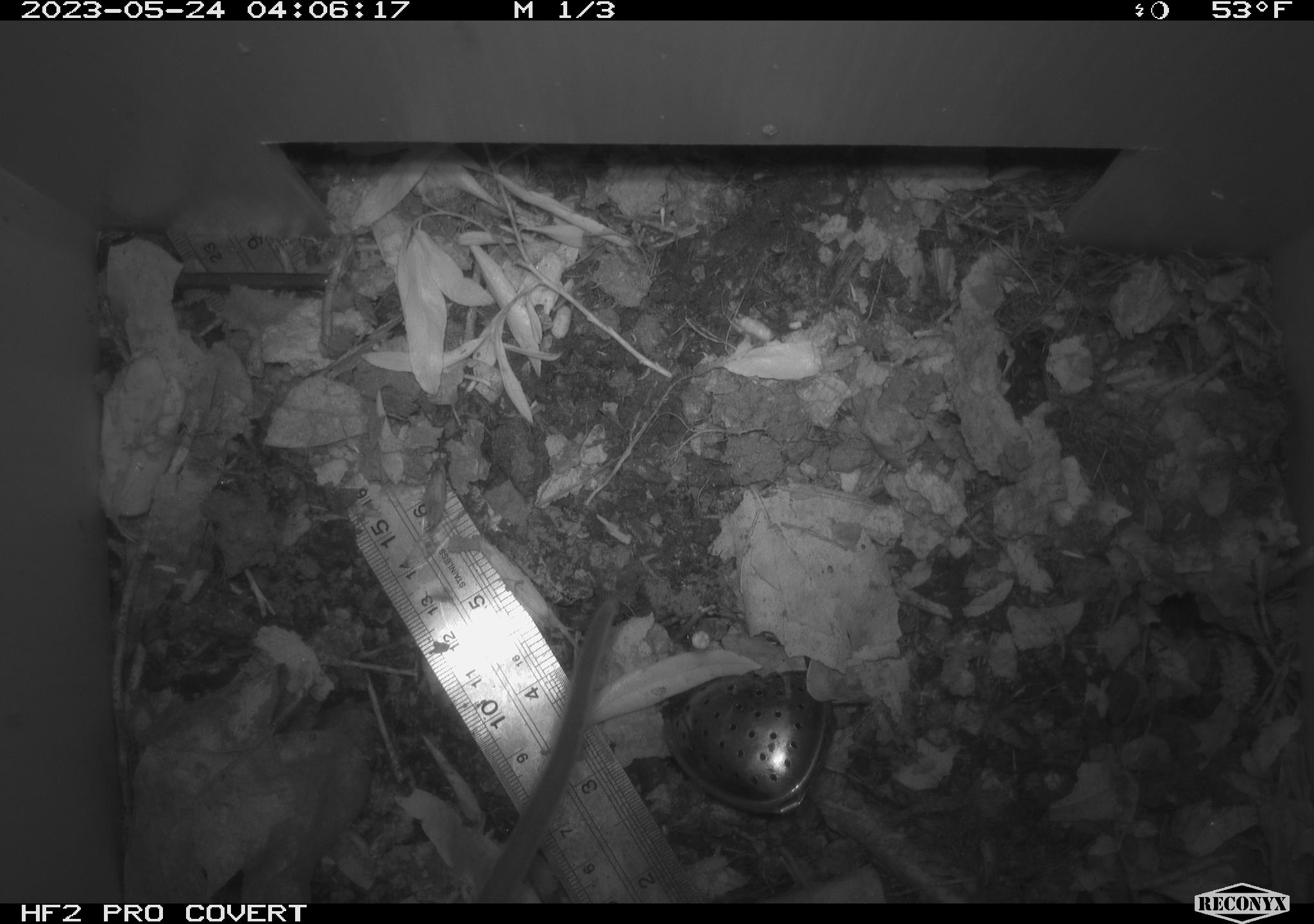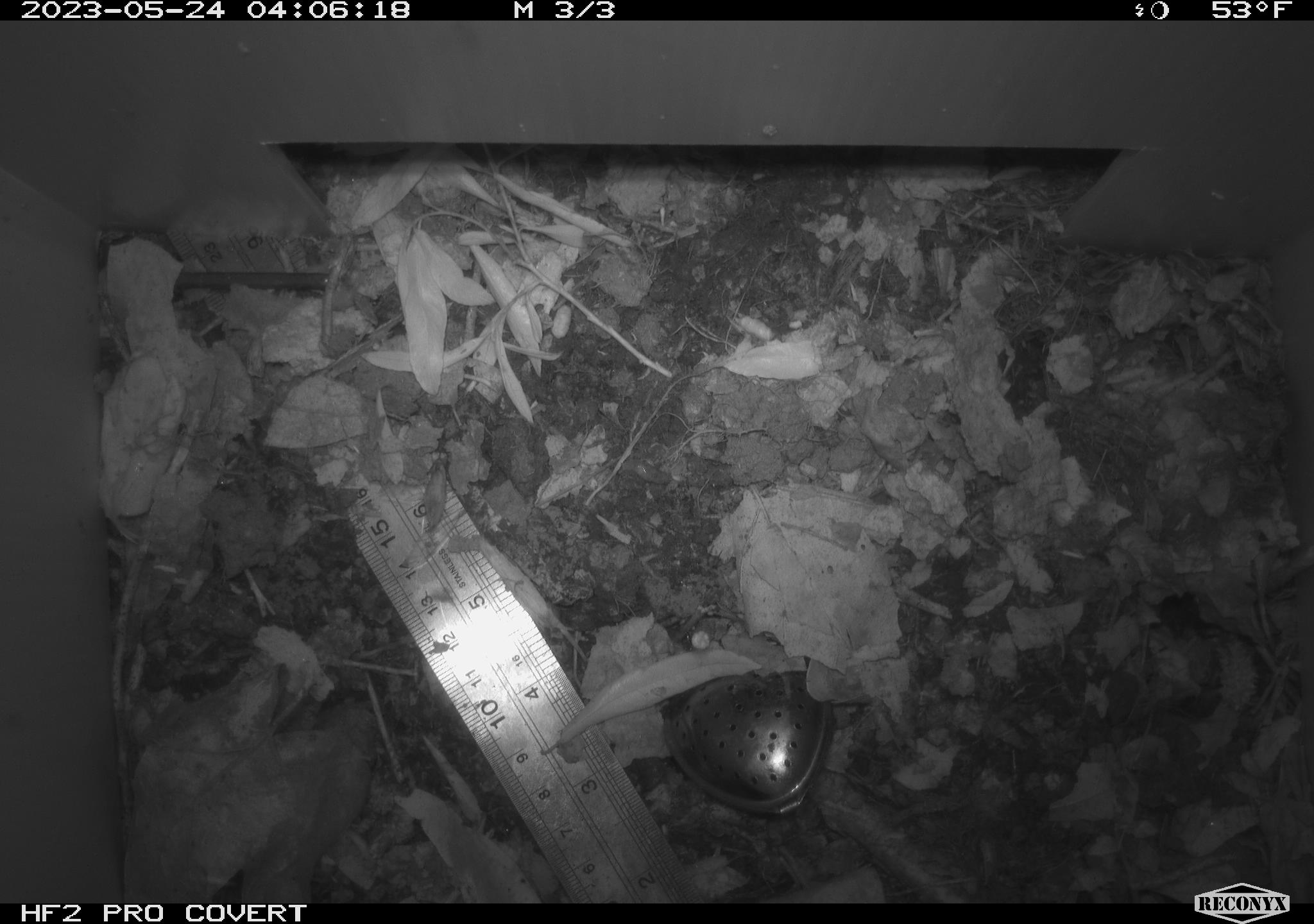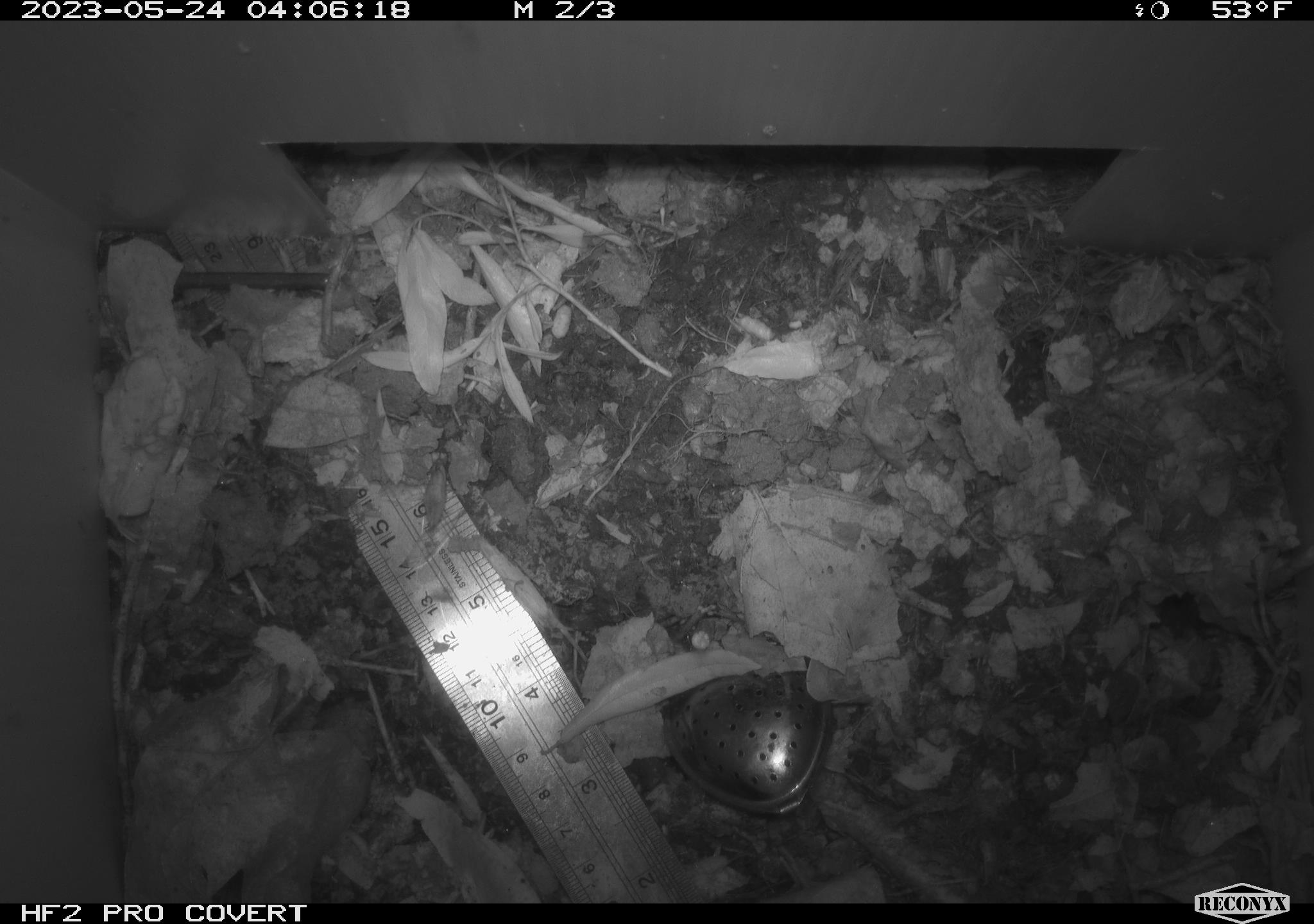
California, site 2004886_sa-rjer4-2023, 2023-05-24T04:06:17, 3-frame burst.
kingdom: Animalia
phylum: Chordata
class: Mammalia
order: Rodentia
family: Cricetidae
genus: Neotoma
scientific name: Neotoma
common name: pack rat or woodrat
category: neotoma species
Neotoma species (pack rat or woodrat) (Neotoma).